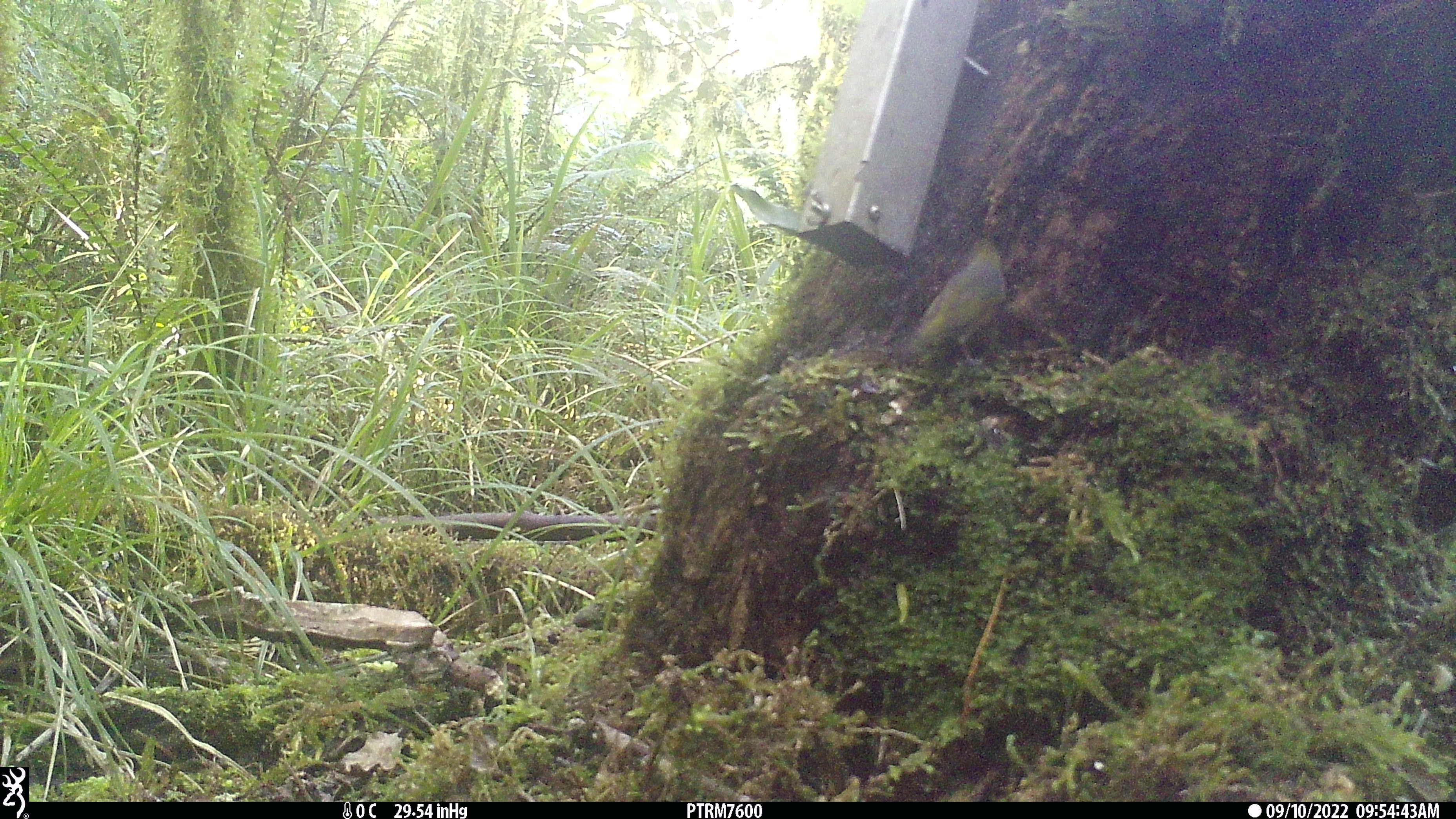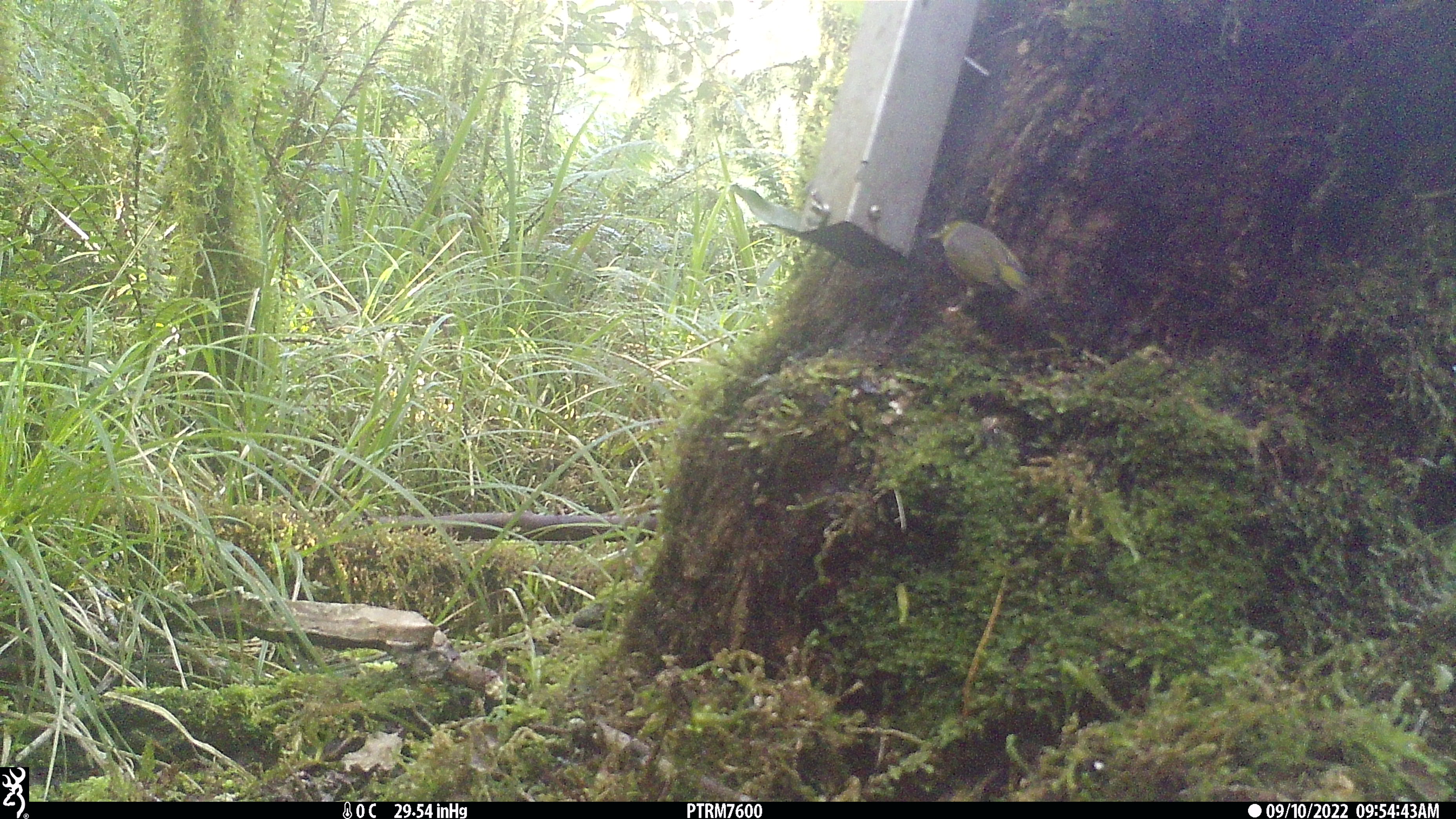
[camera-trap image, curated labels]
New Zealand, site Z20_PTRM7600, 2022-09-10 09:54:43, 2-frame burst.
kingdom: Animalia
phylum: Chordata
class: Aves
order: Passeriformes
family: Zosteropidae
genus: Zosterops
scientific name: Zosterops lateralis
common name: silvereye